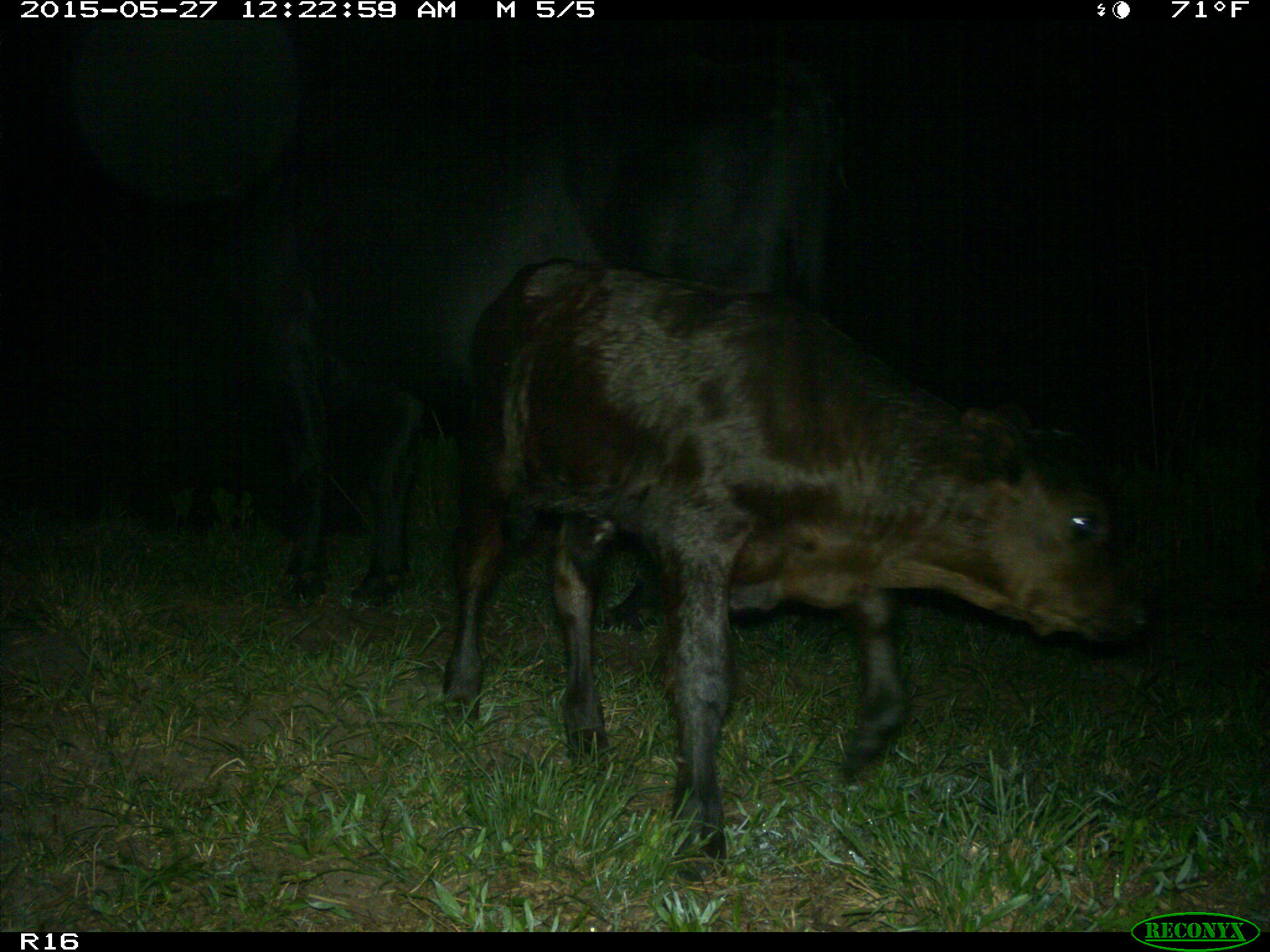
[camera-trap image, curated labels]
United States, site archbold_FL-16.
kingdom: Animalia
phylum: Chordata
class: Mammalia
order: Artiodactyla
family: Bovidae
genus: Bos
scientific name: Bos taurus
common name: domestic cow